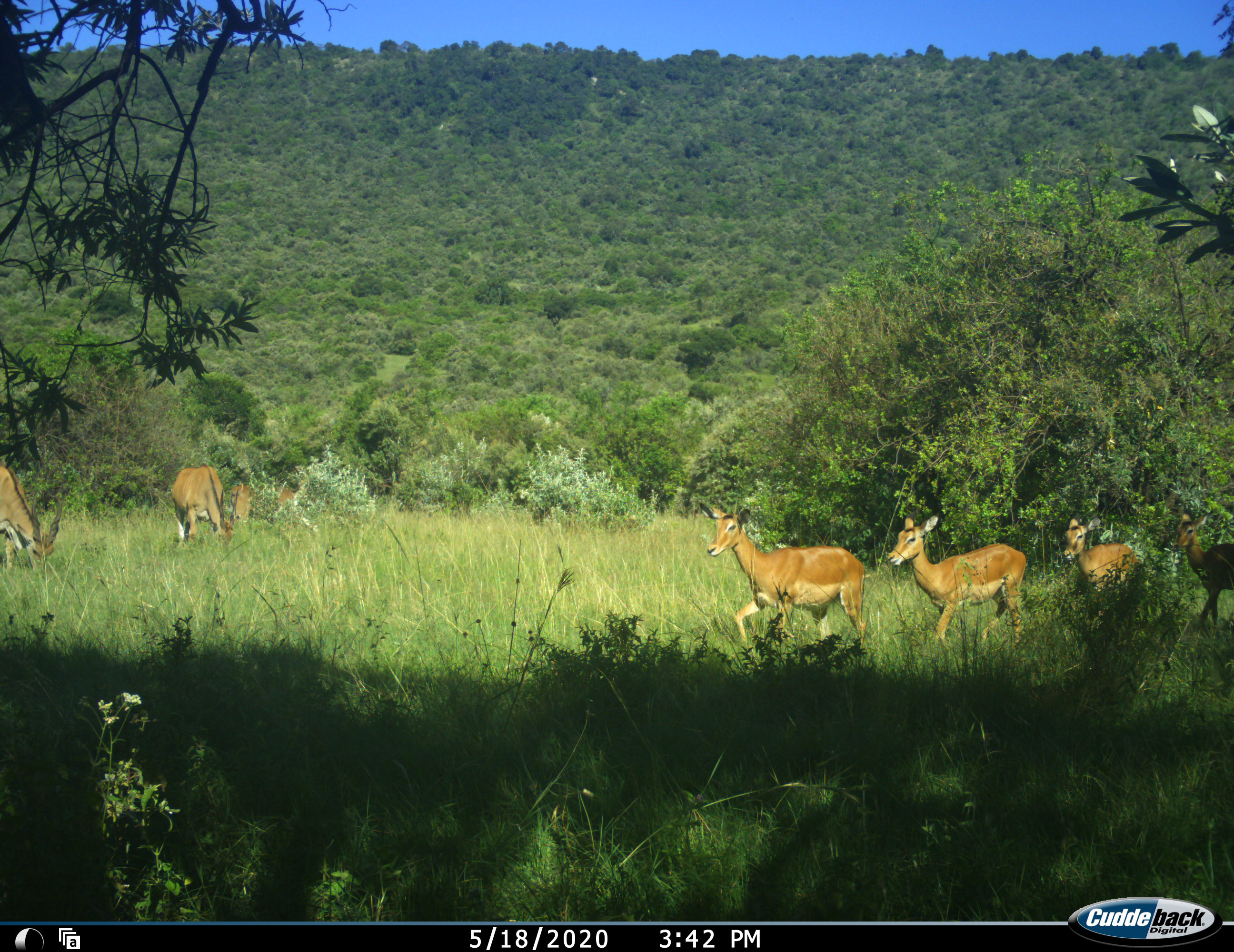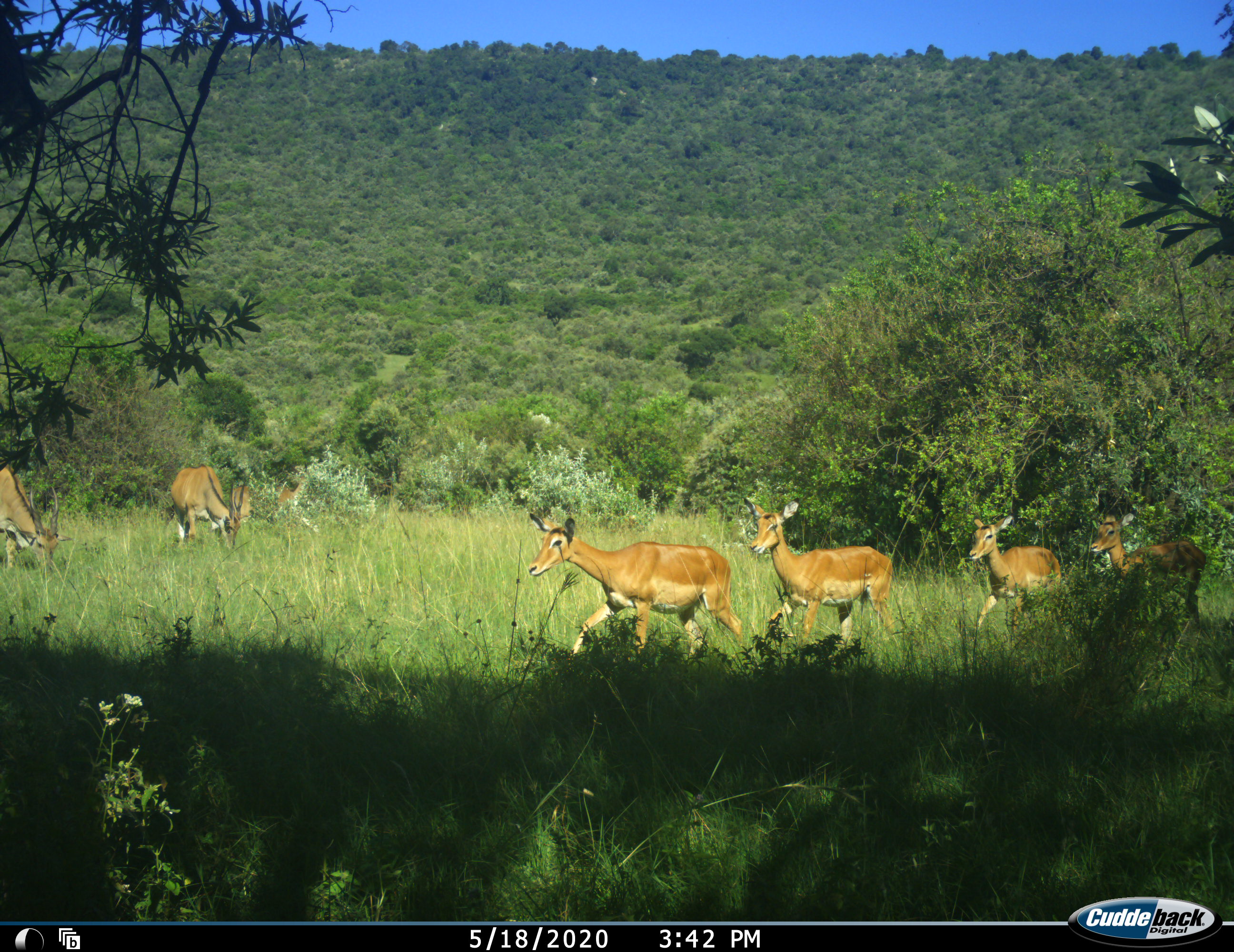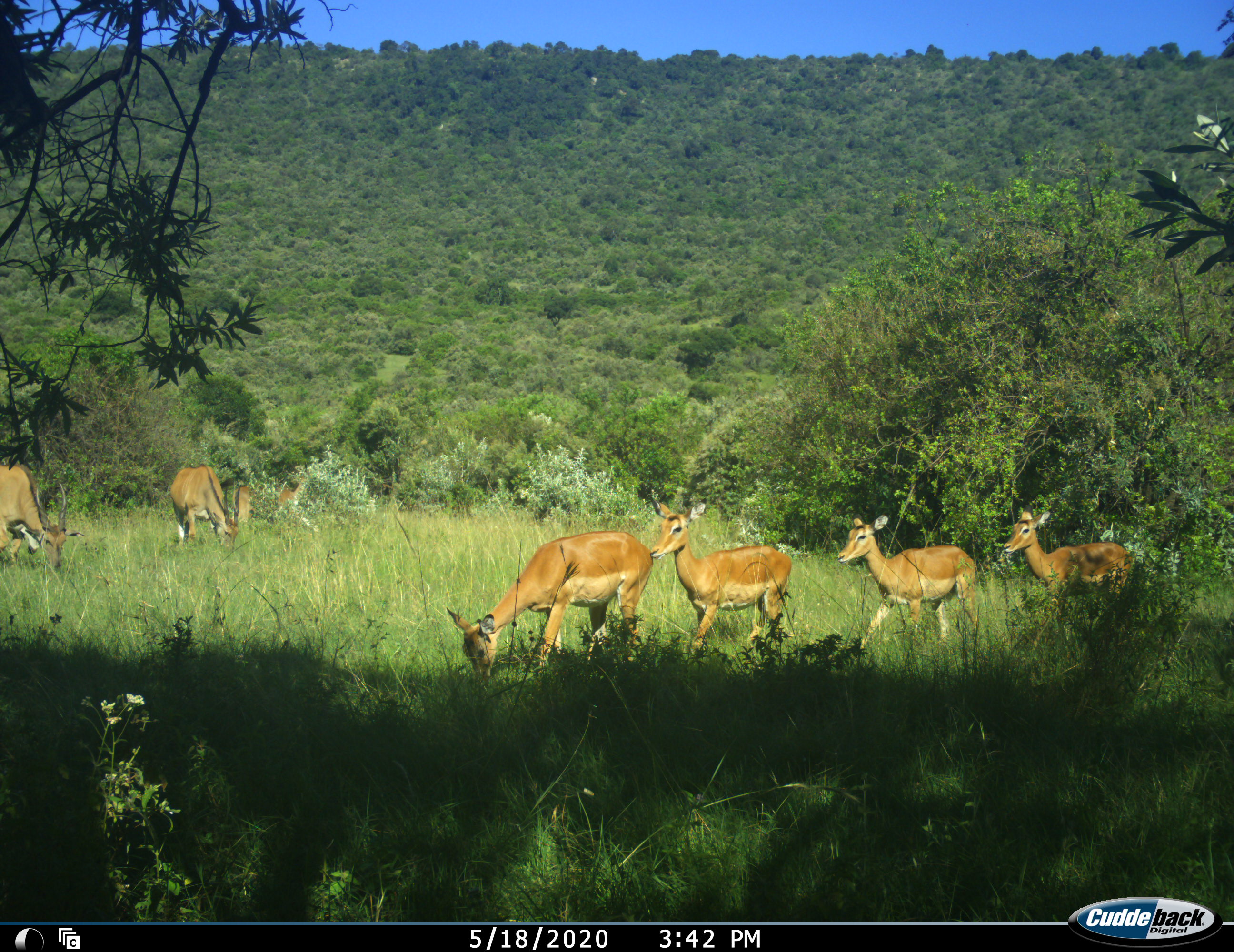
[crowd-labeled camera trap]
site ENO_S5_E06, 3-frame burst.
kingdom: Animalia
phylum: Chordata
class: Mammalia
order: Artiodactyla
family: Bovidae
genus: Tragelaphus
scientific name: Tragelaphus oryx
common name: eland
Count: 3.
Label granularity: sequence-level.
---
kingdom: Animalia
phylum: Chordata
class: Mammalia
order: Artiodactyla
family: Bovidae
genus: Aepyceros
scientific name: Aepyceros melampus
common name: impala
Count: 4.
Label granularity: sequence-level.